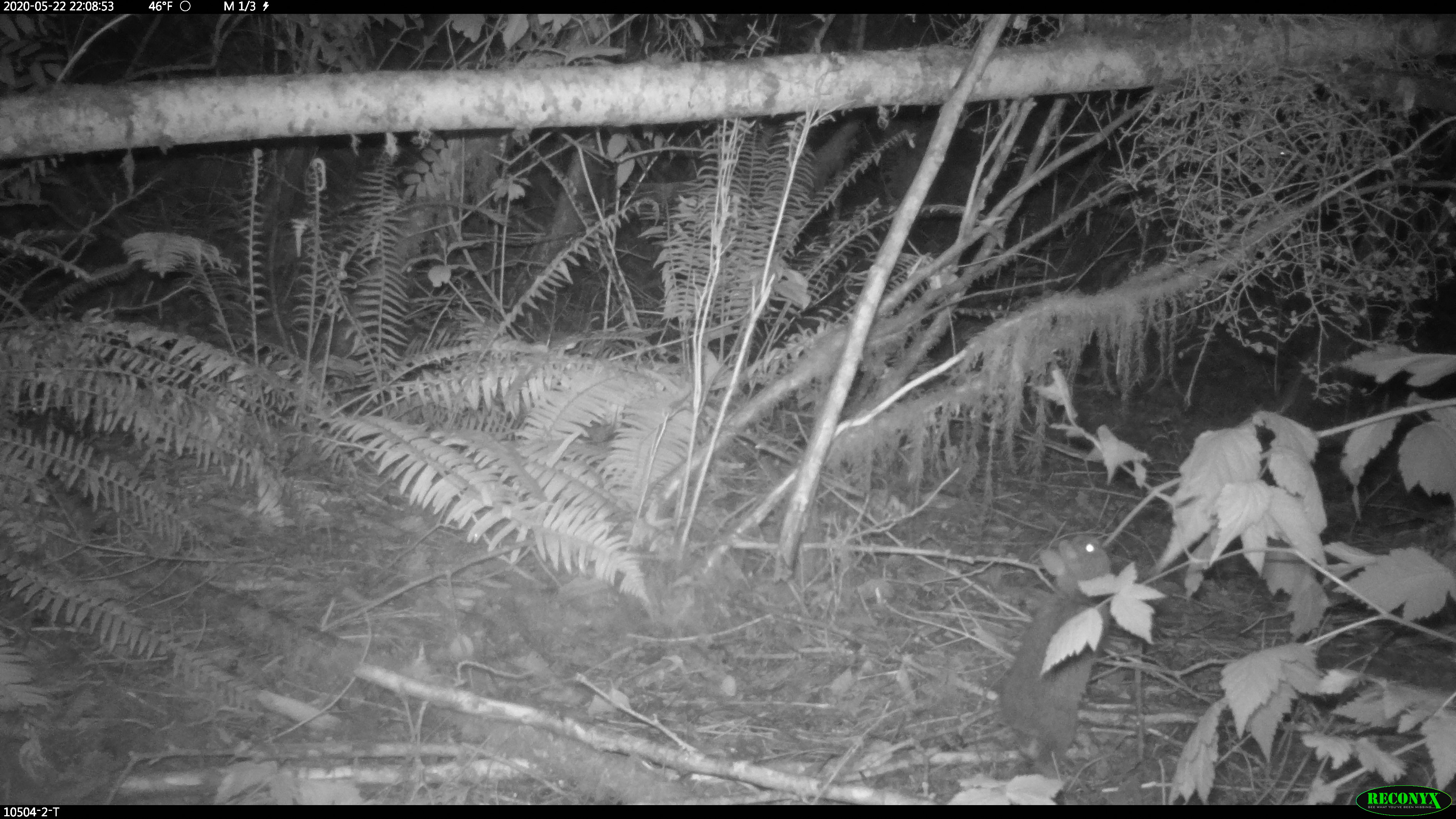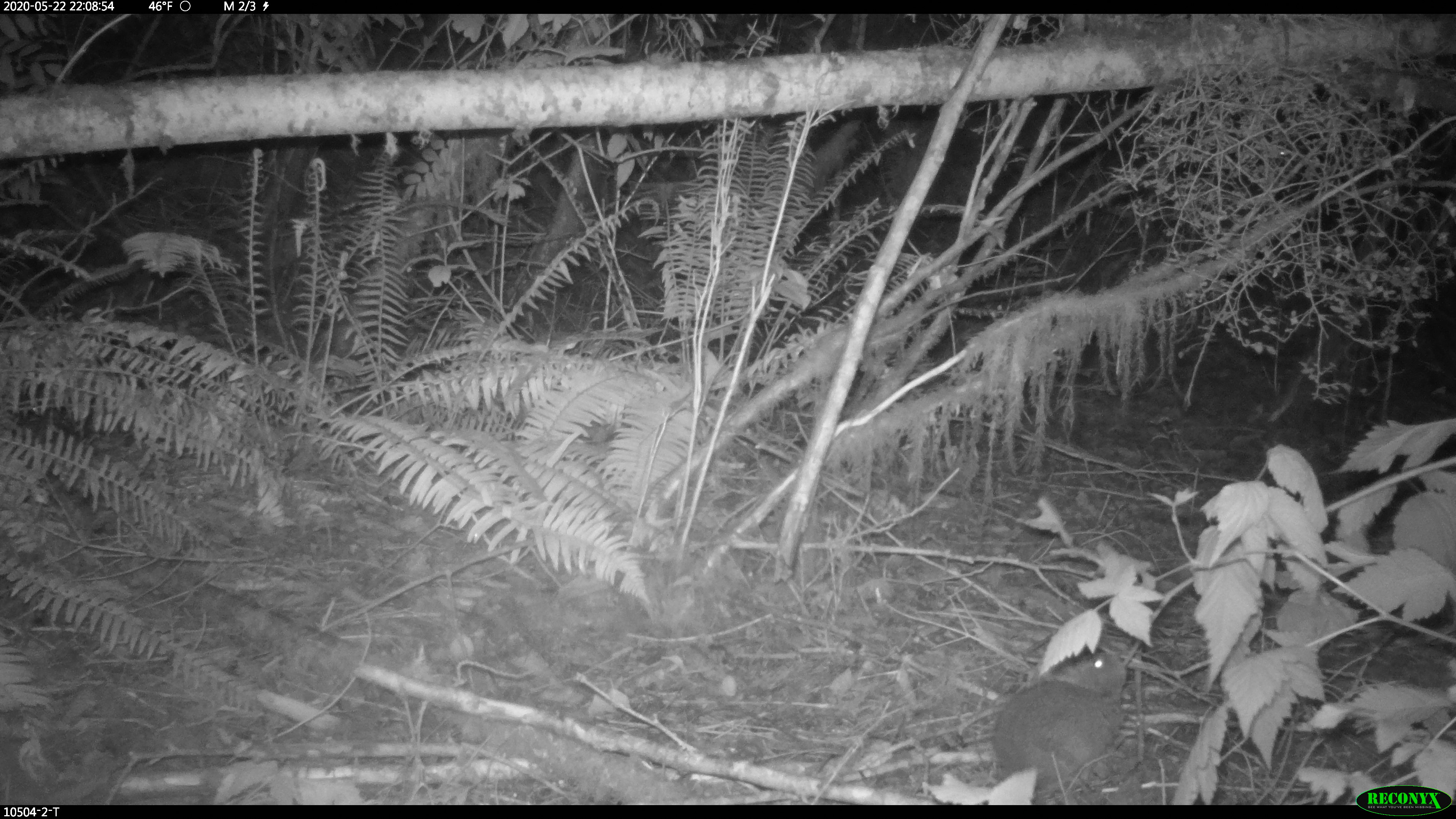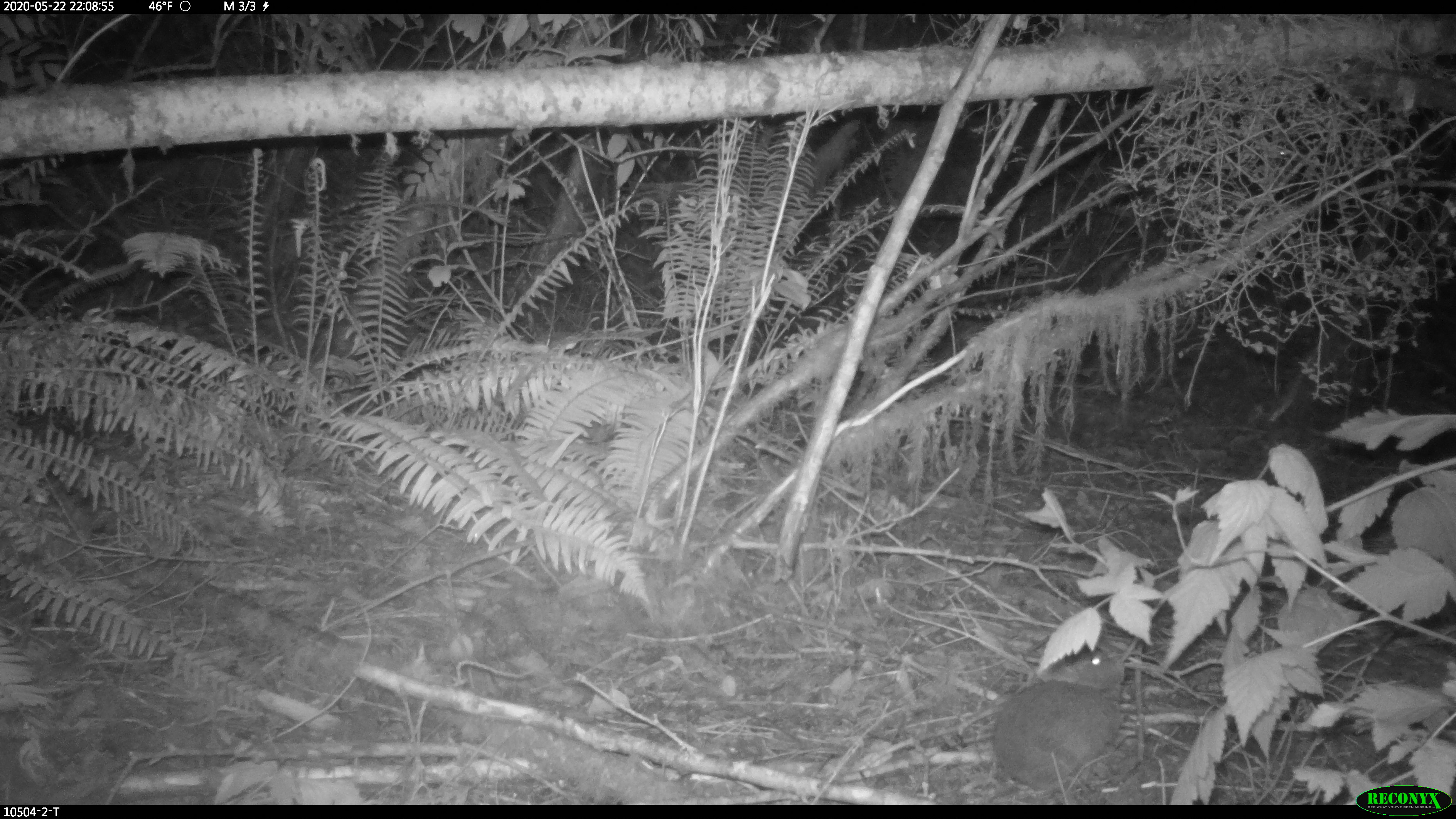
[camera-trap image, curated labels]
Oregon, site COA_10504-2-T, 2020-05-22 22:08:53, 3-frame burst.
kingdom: Animalia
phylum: Chordata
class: Mammalia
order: Lagomorpha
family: Leporidae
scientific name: Leporidae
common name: hares and rabbits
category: leporidae family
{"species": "leporidae family (hares and rabbits) (Leporidae)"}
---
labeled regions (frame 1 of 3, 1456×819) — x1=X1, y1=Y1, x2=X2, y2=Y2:
leporidae family: x1=988, y1=534, x2=1114, y2=749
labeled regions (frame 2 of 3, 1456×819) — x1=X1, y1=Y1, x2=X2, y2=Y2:
leporidae family: x1=983, y1=641, x2=1130, y2=802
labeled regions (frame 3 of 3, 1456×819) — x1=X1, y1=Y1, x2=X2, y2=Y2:
leporidae family: x1=986, y1=645, x2=1131, y2=785